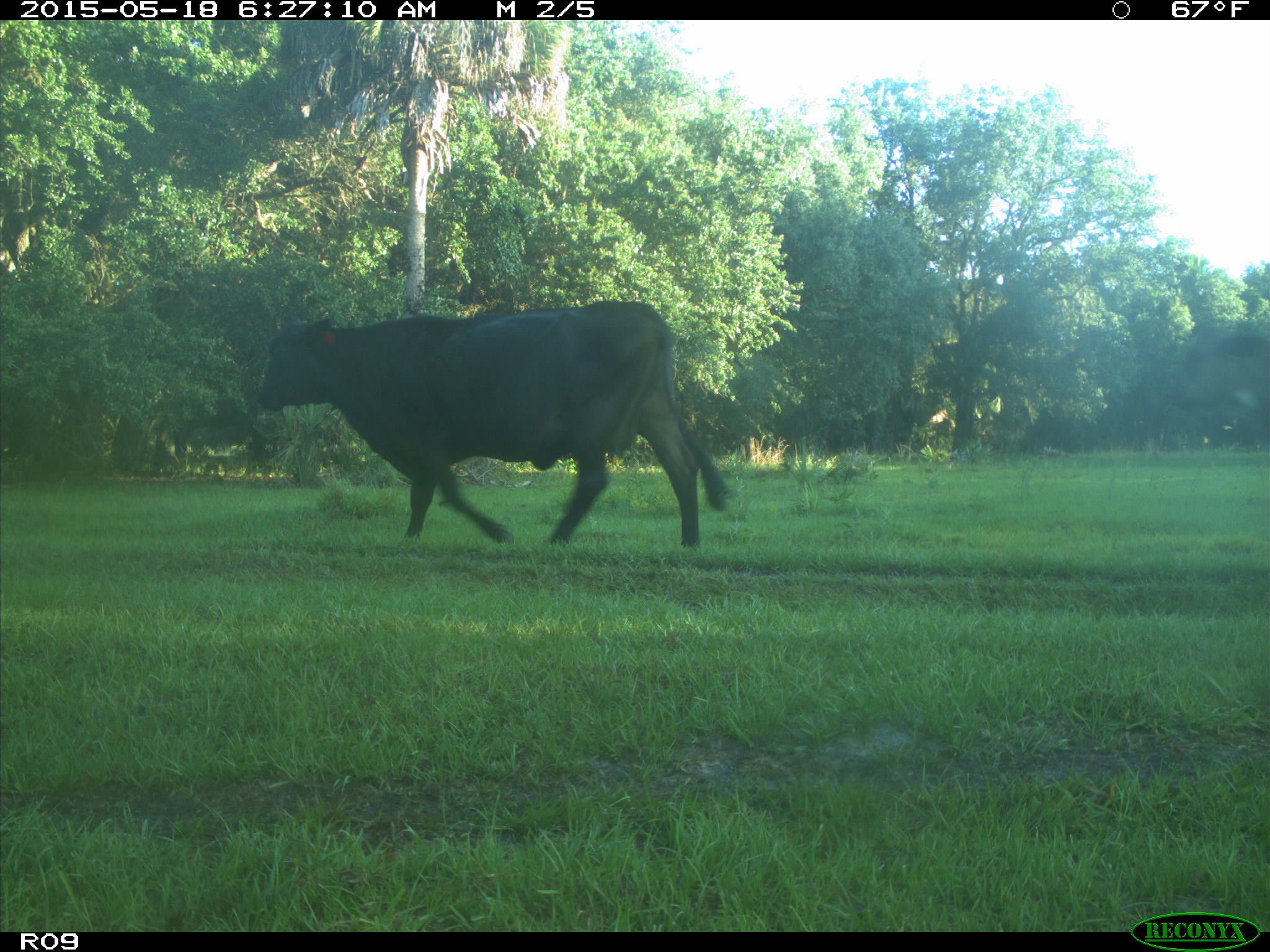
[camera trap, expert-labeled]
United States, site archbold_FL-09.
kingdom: Animalia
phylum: Chordata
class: Mammalia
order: Artiodactyla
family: Bovidae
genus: Bos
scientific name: Bos taurus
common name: domestic cow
Bos taurus (domestic cow).